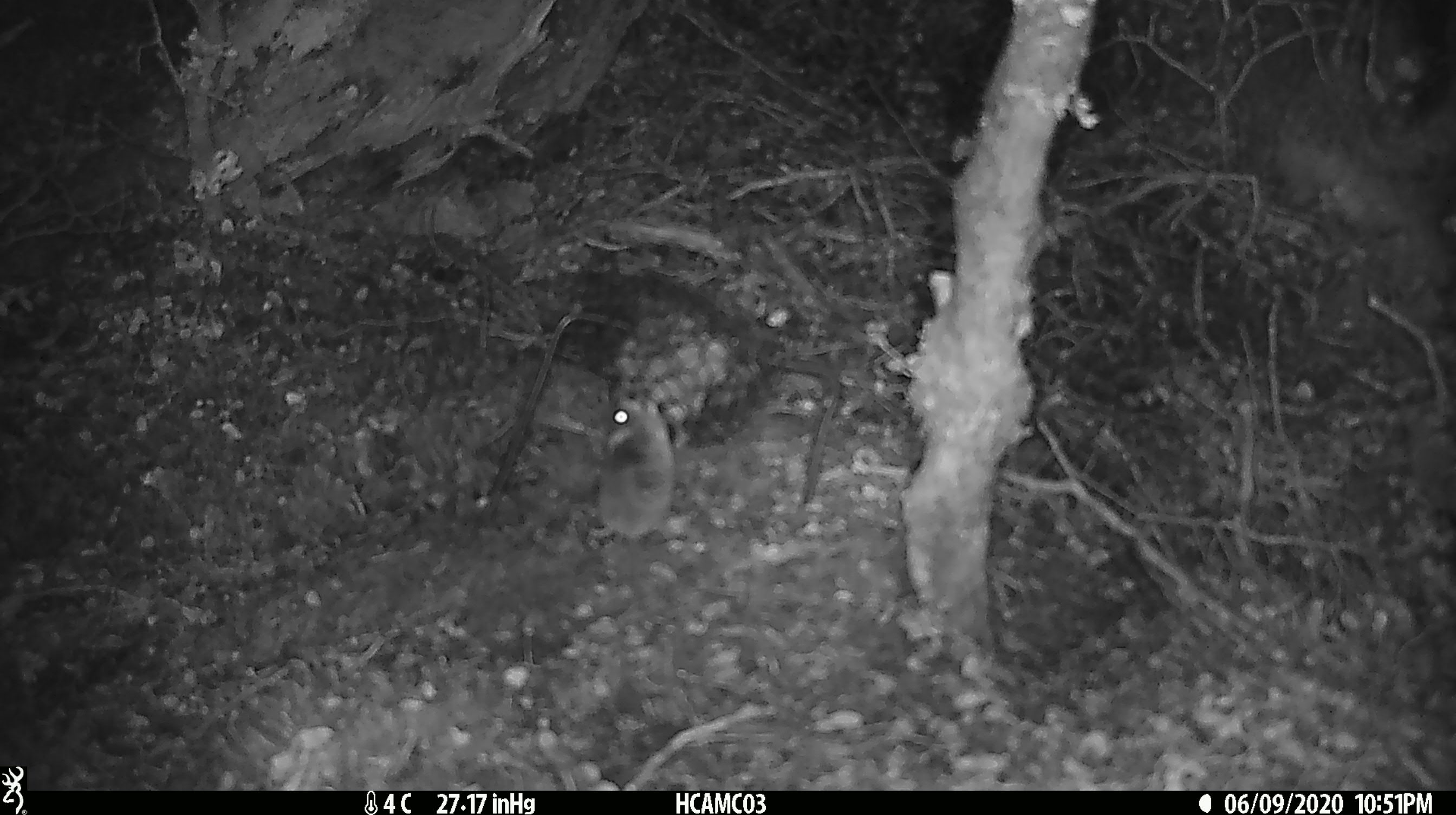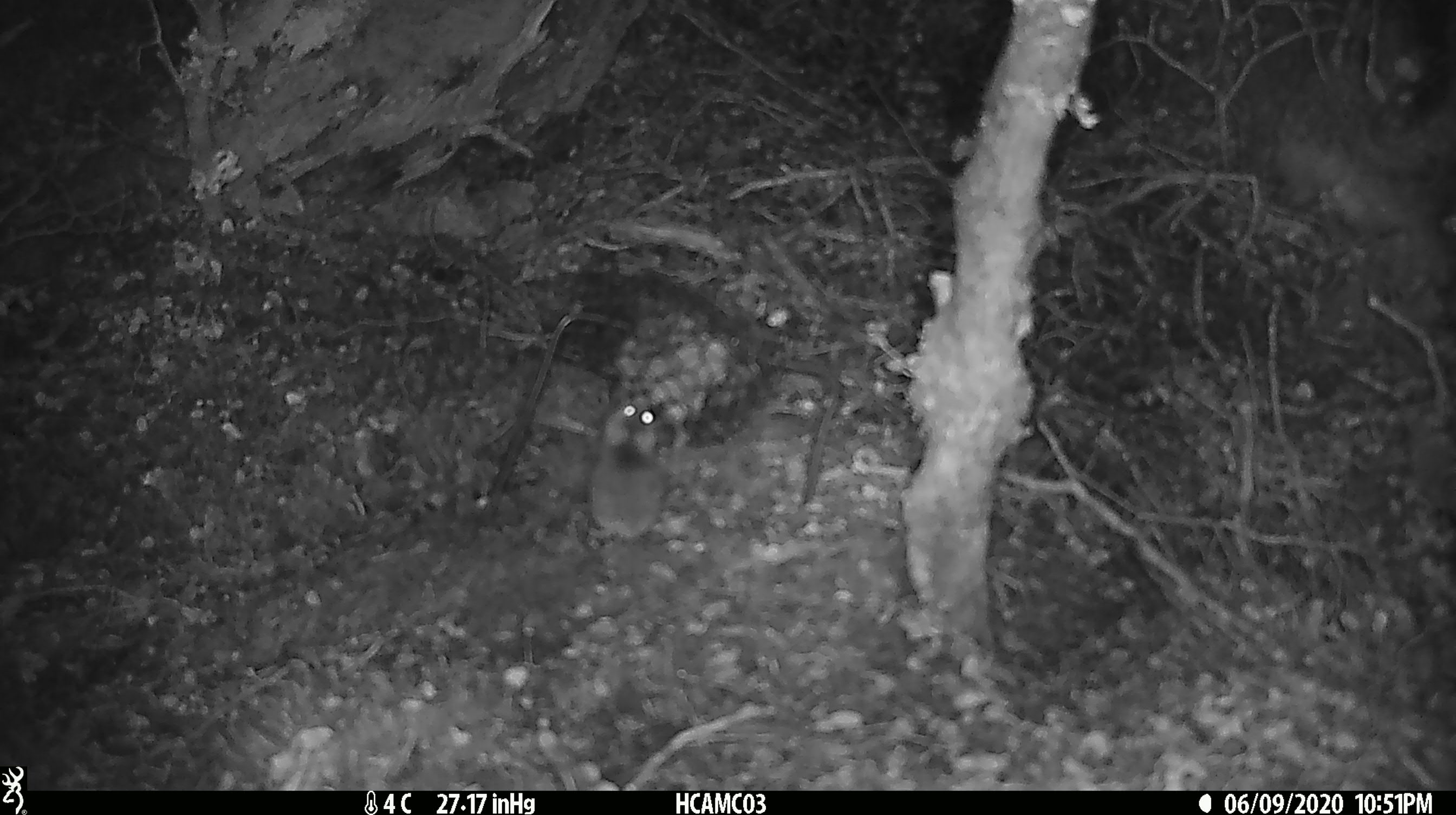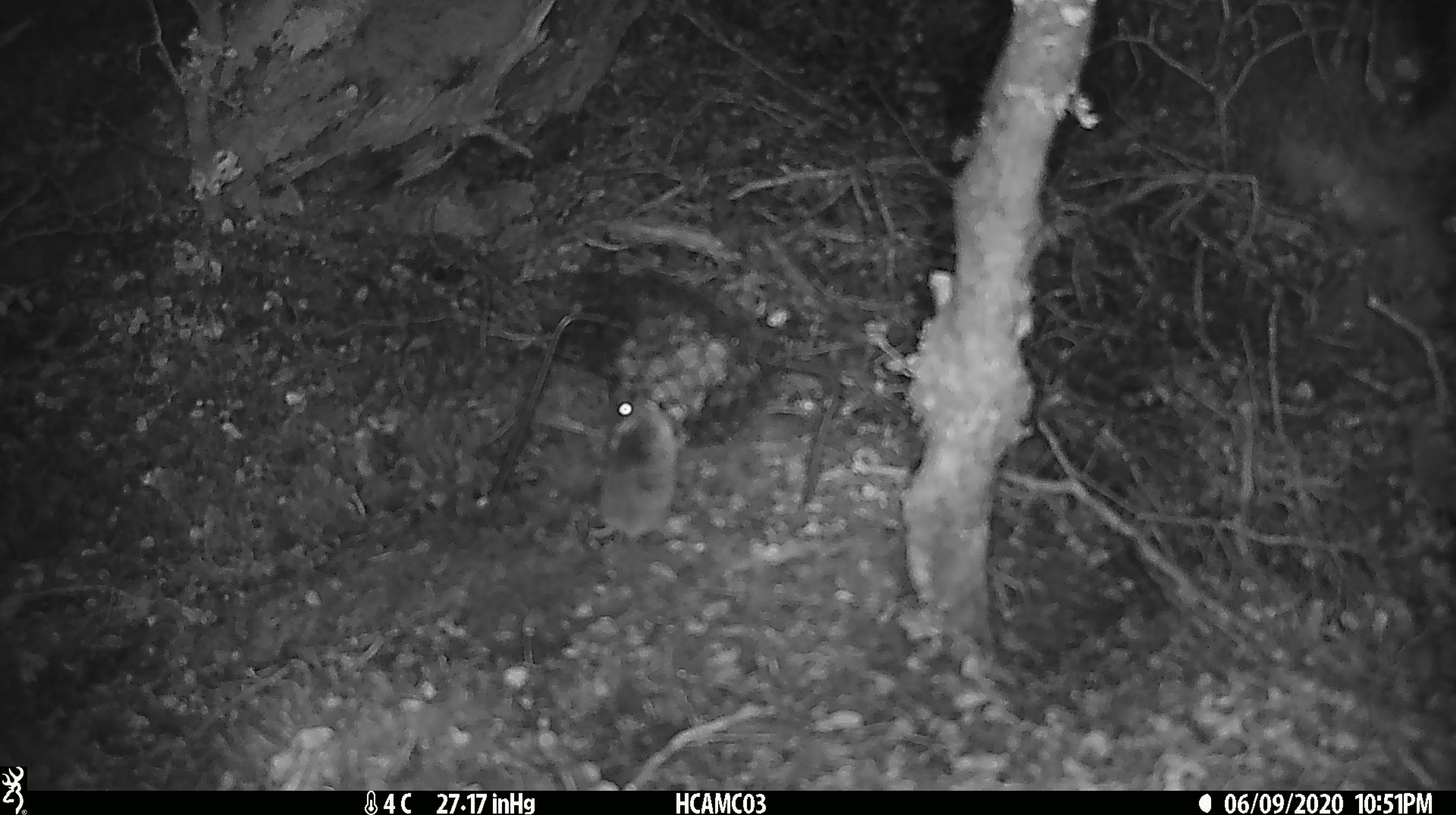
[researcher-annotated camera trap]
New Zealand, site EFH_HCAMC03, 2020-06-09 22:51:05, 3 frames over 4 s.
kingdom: Animalia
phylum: Chordata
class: Mammalia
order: Rodentia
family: Muridae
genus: Mus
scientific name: Mus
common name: mouse